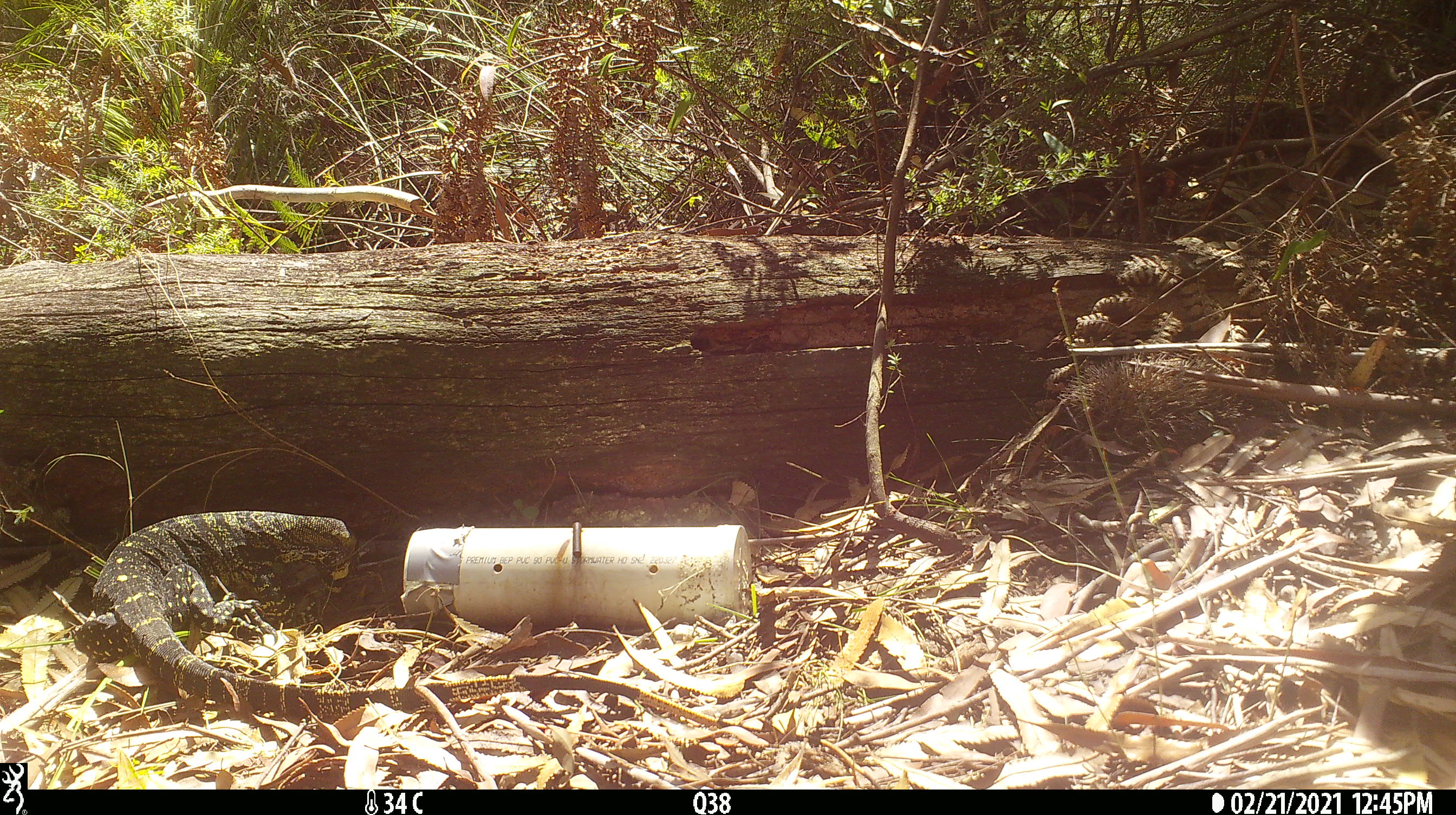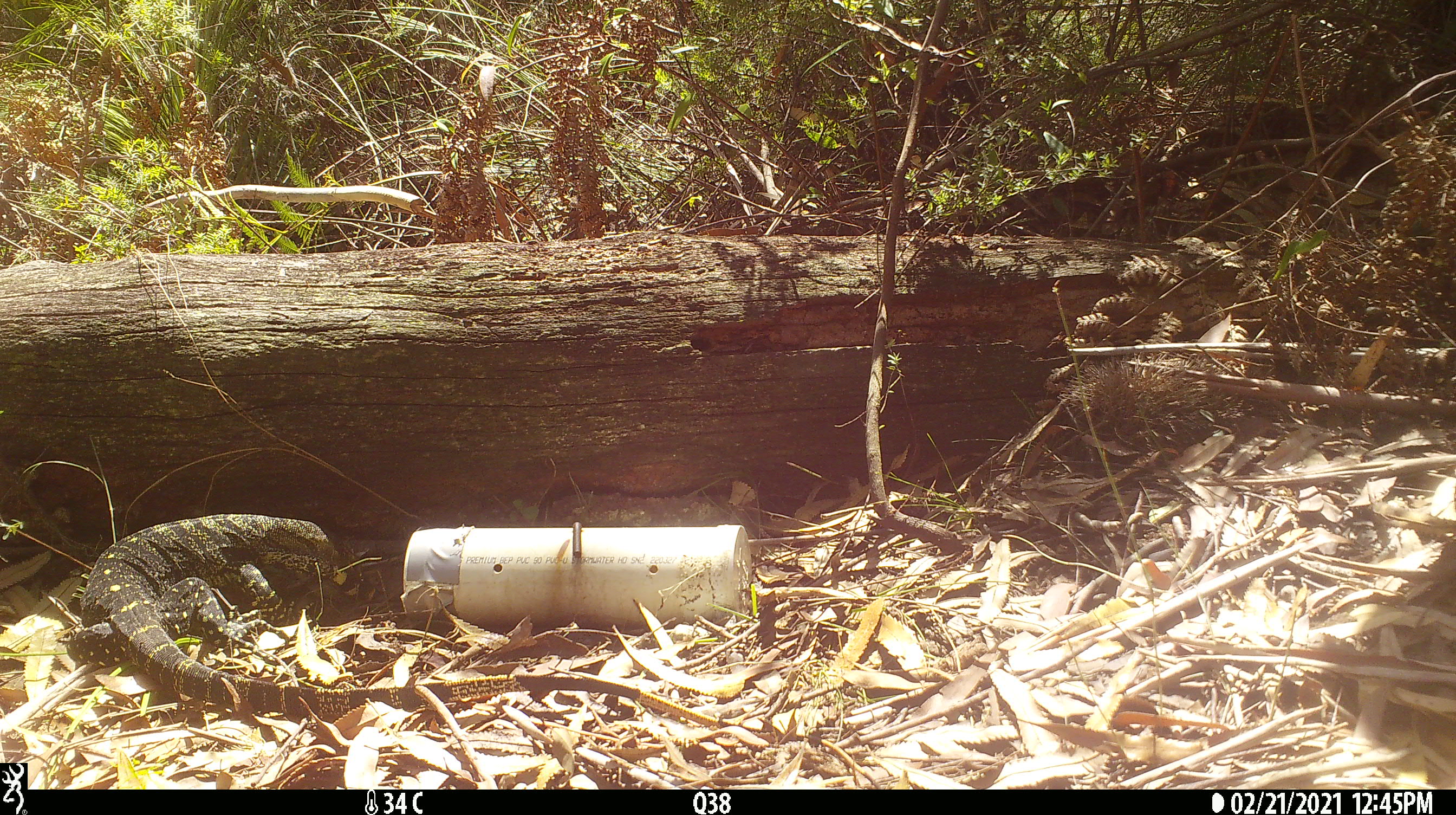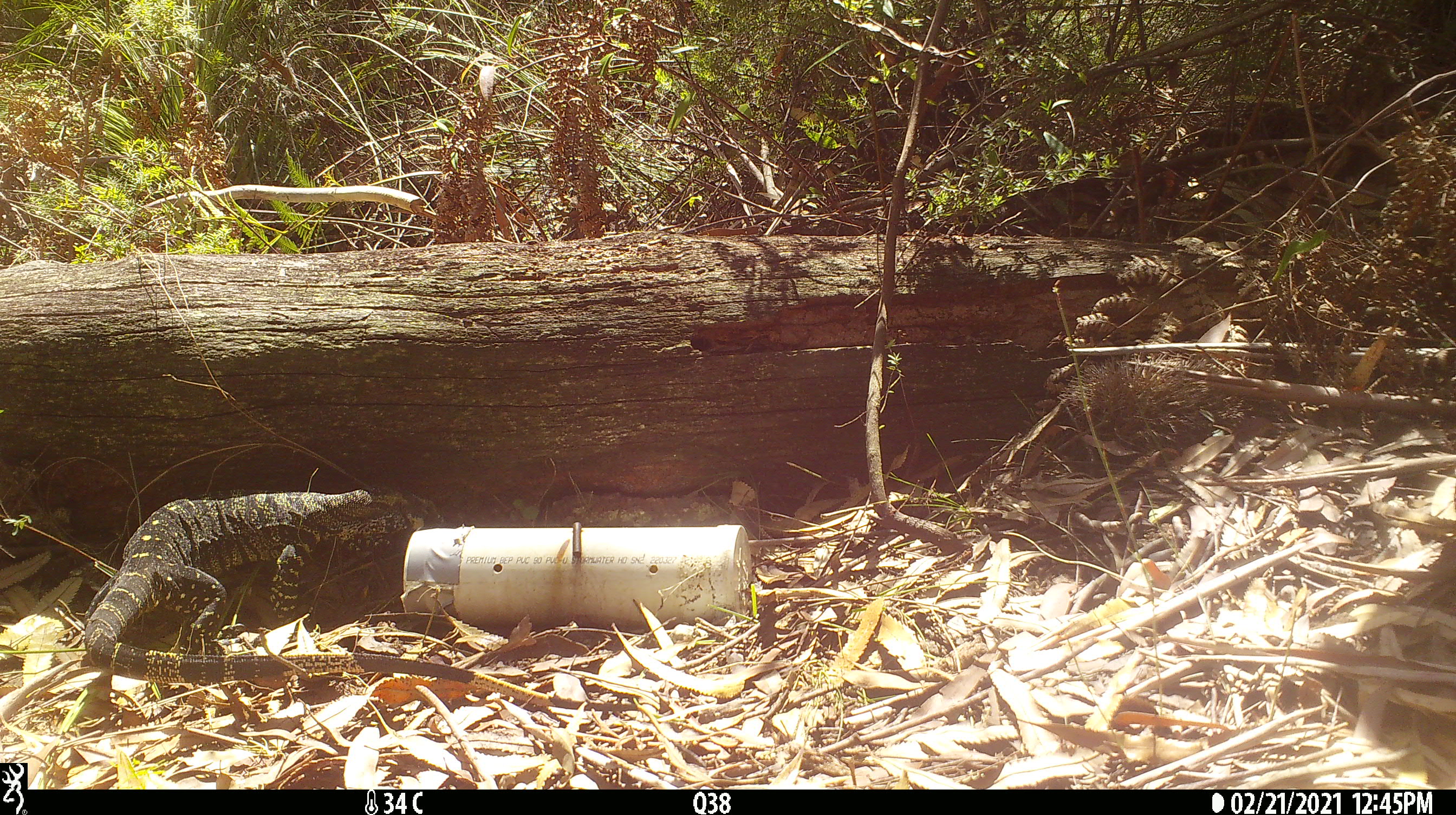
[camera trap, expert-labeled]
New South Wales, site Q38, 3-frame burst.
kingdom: Animalia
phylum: Chordata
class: Reptilia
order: Squamata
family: Varanidae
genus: Varanus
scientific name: Varanus varius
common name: lace monitor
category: goanna